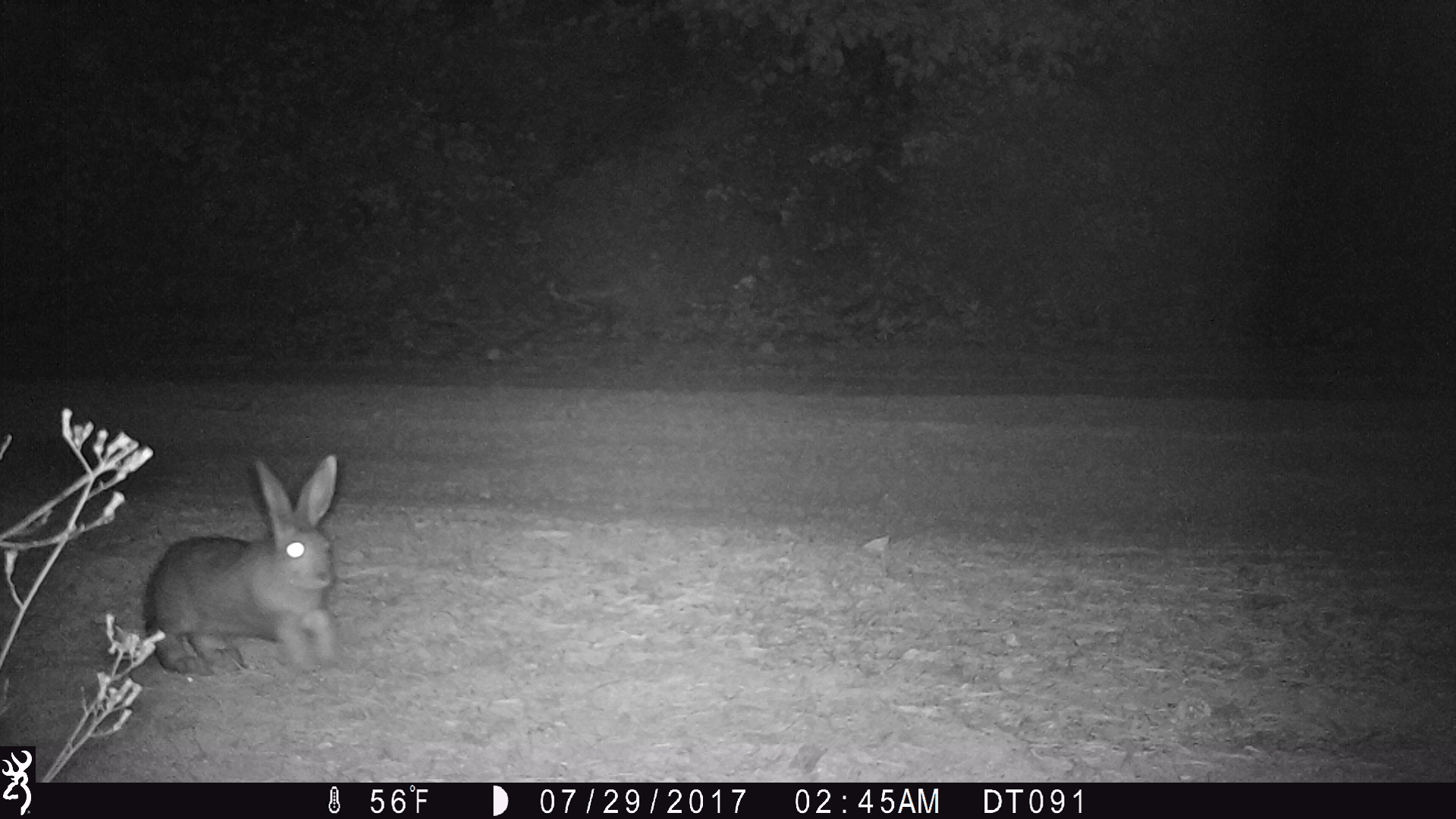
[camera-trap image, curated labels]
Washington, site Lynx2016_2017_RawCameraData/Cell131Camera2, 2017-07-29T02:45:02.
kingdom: Animalia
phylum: Chordata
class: Mammalia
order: Lagomorpha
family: Leporidae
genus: Lepus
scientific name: Lepus americanus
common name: snowshoe hare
Lepus americanus (snowshoe hare). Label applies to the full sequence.